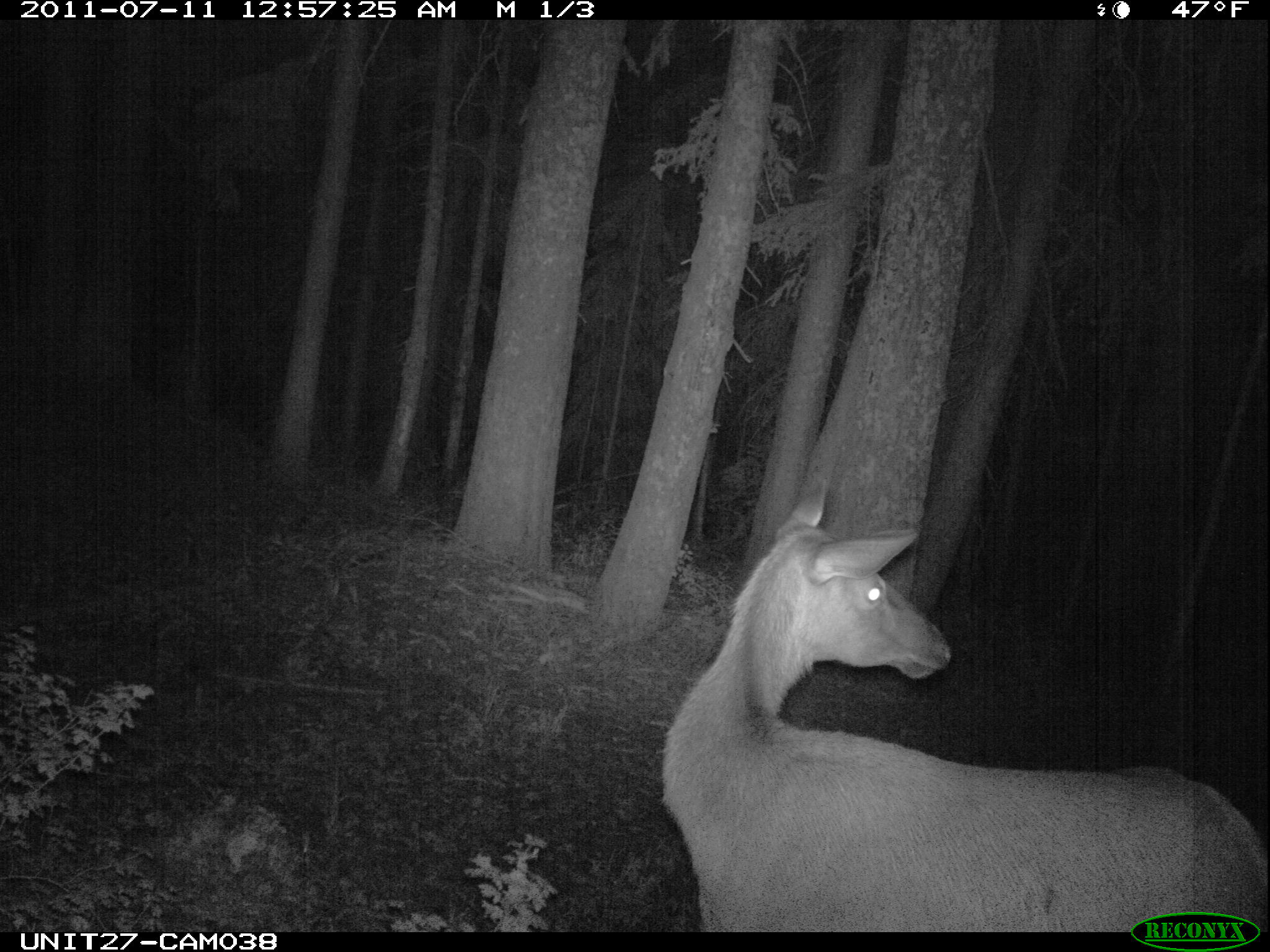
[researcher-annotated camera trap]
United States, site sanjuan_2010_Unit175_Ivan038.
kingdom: Animalia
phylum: Chordata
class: Mammalia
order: Artiodactyla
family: Cervidae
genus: Cervus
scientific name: Cervus elaphus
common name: red deer